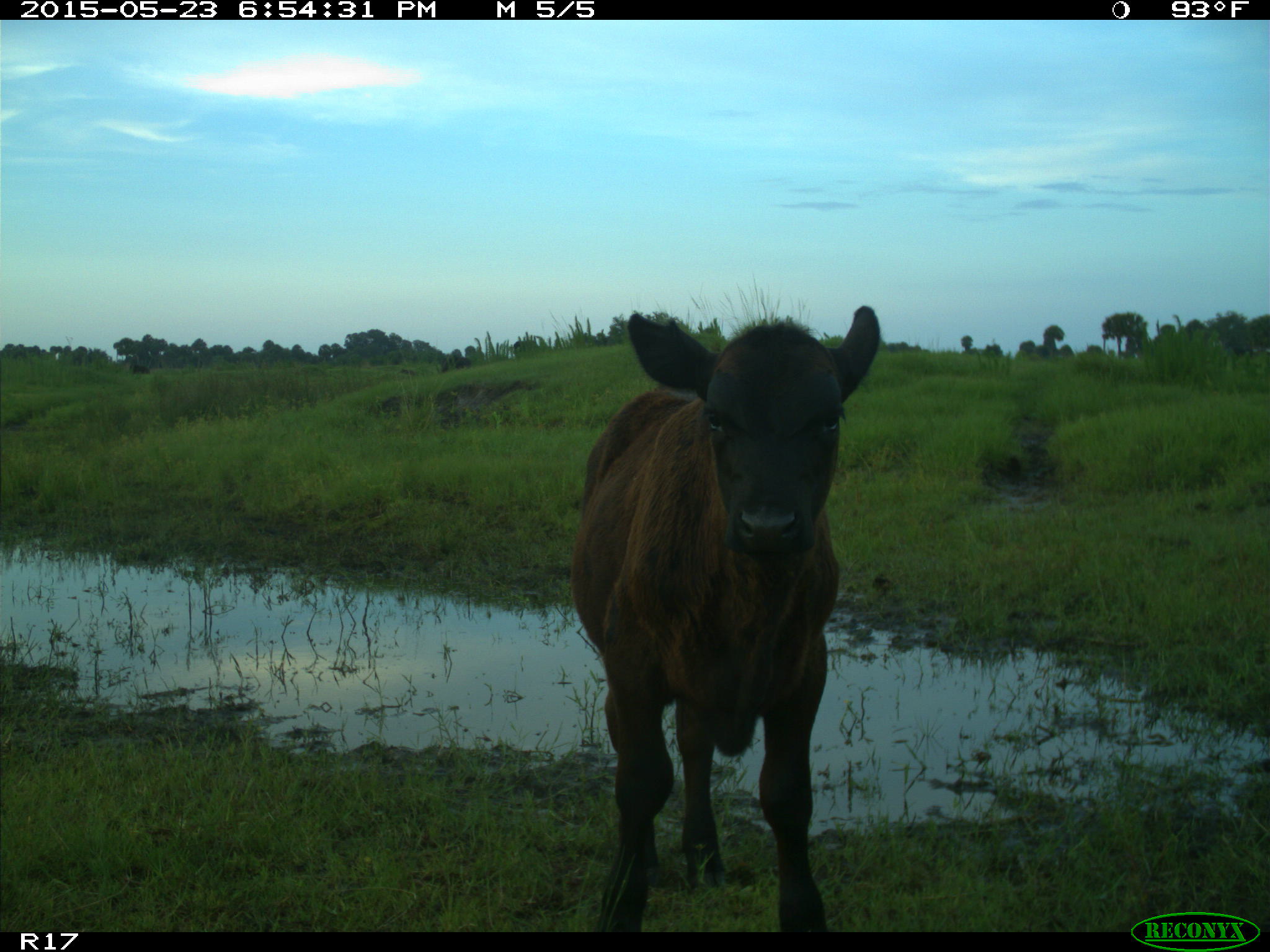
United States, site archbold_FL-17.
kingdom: Animalia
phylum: Chordata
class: Mammalia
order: Artiodactyla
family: Bovidae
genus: Bos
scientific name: Bos taurus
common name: domestic cow